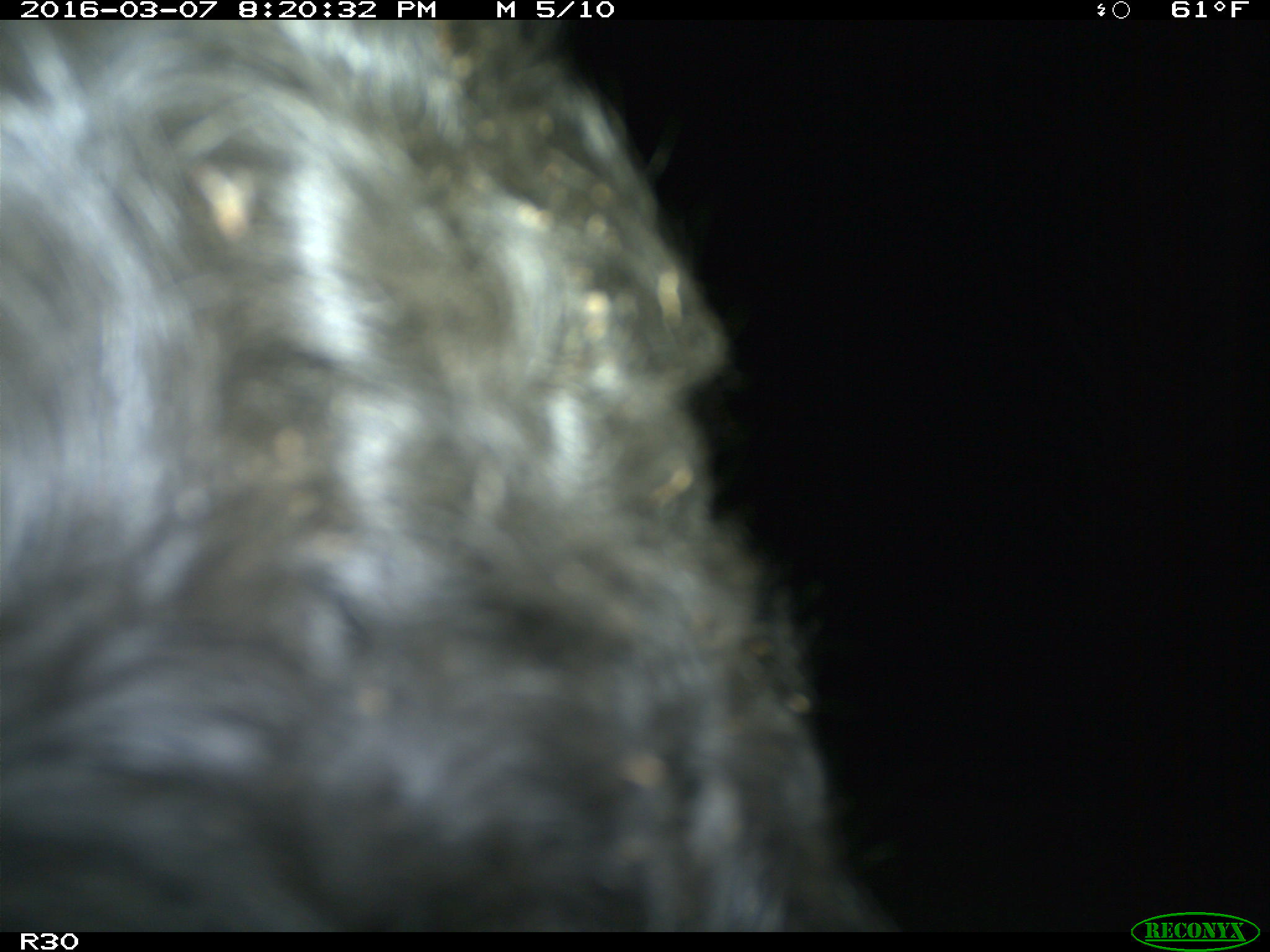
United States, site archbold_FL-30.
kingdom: Animalia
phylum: Chordata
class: Mammalia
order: Artiodactyla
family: Bovidae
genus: Bos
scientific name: Bos taurus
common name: domestic cow